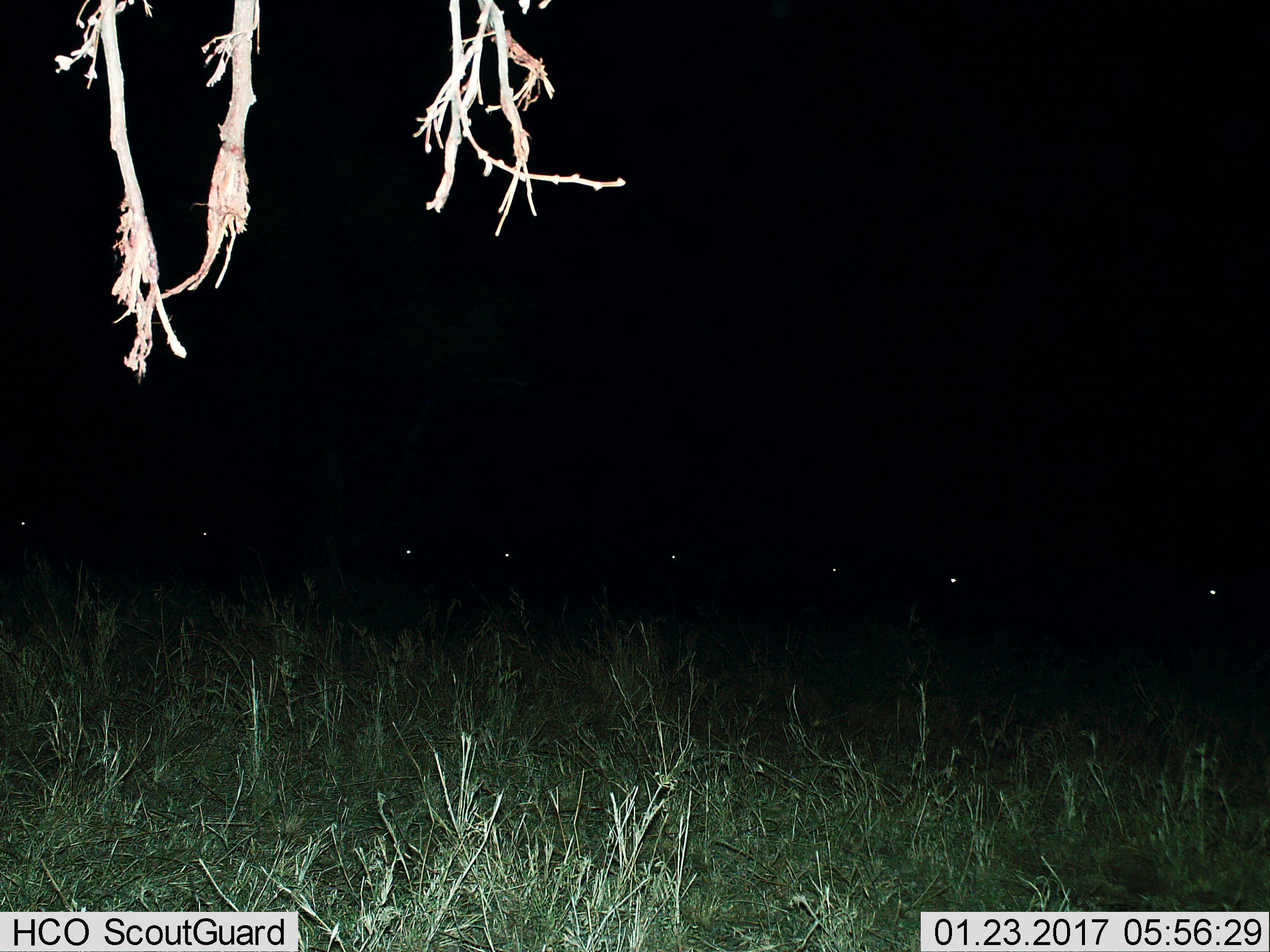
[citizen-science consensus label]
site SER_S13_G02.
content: unidentified animal